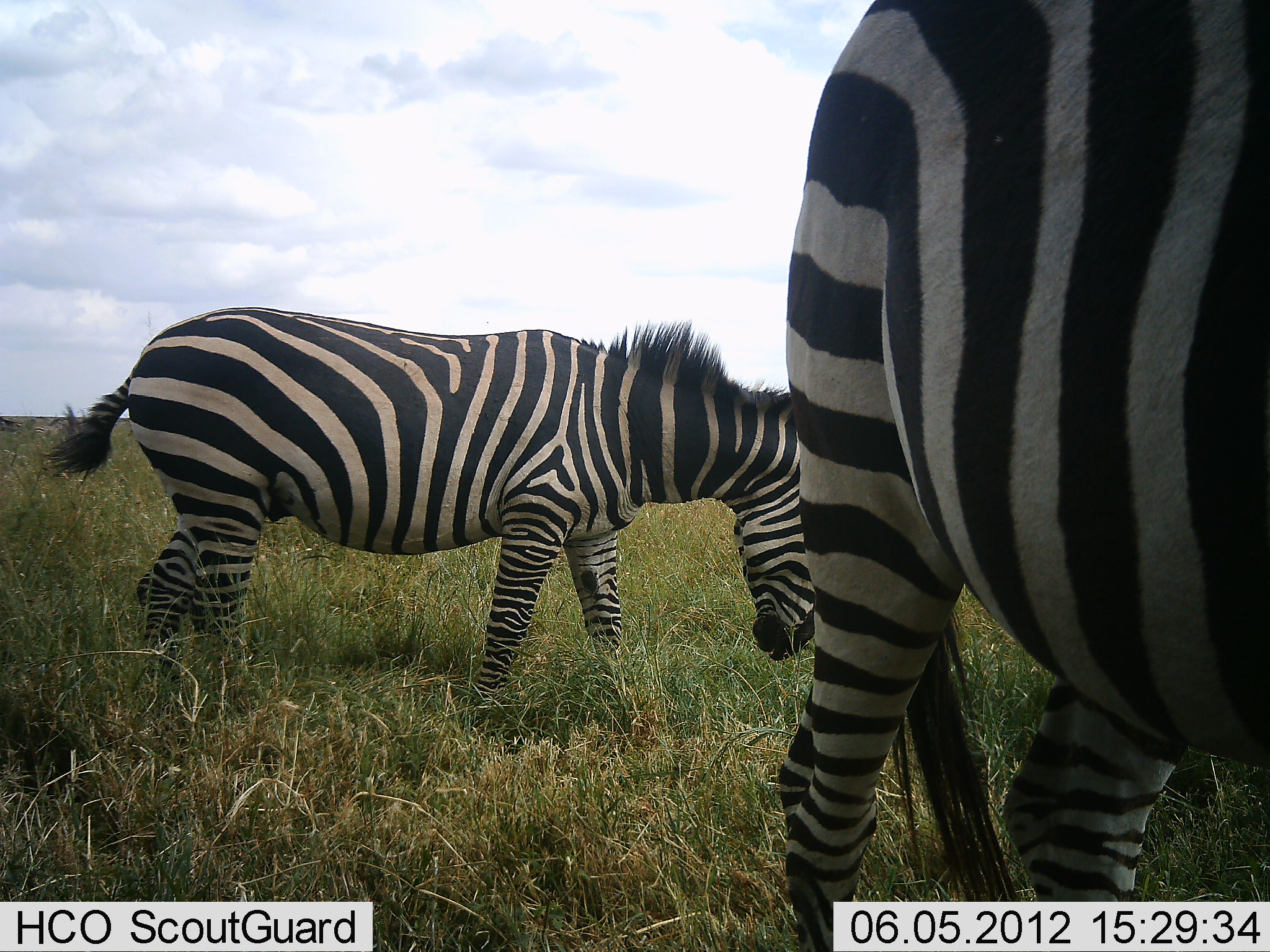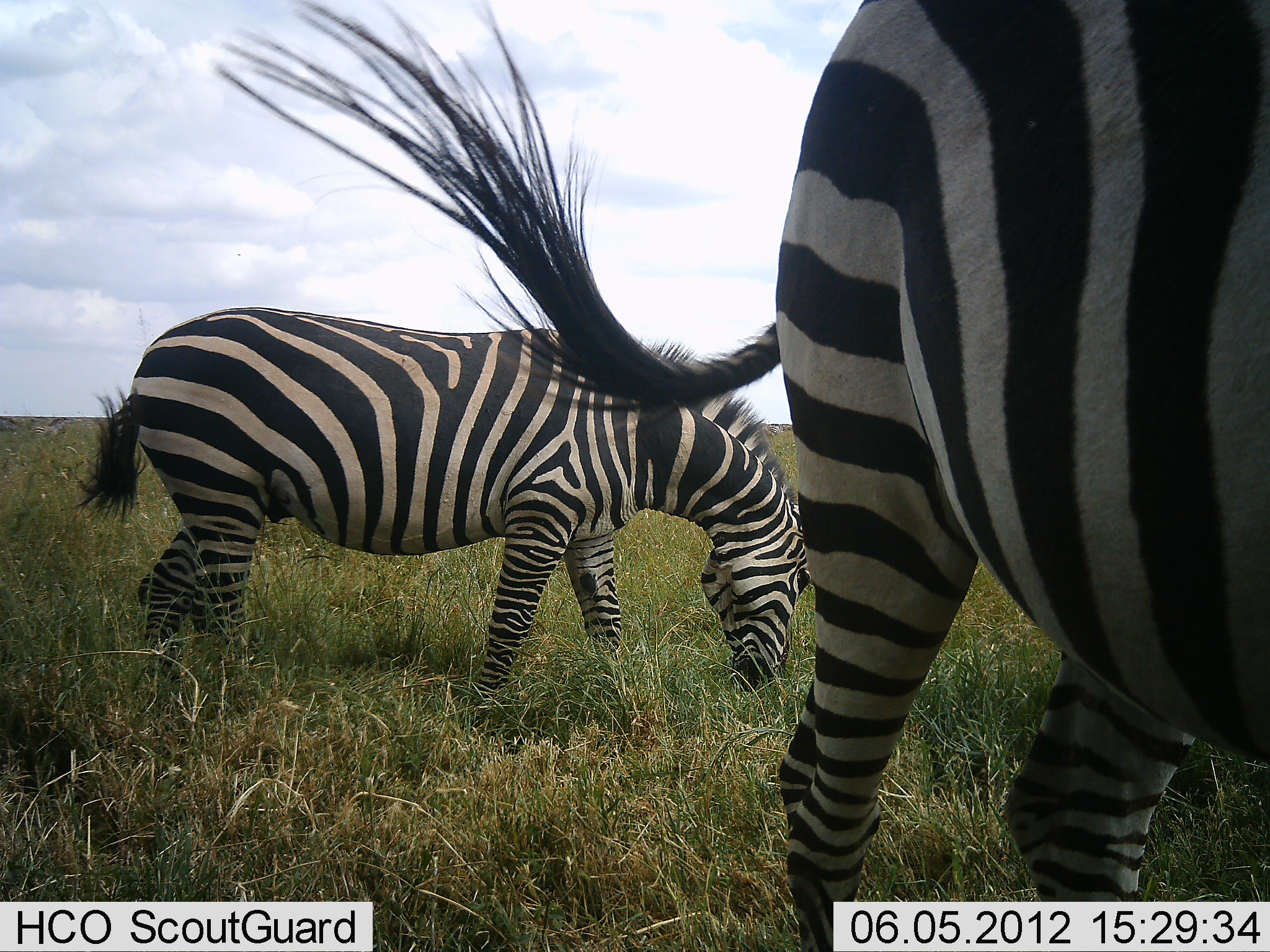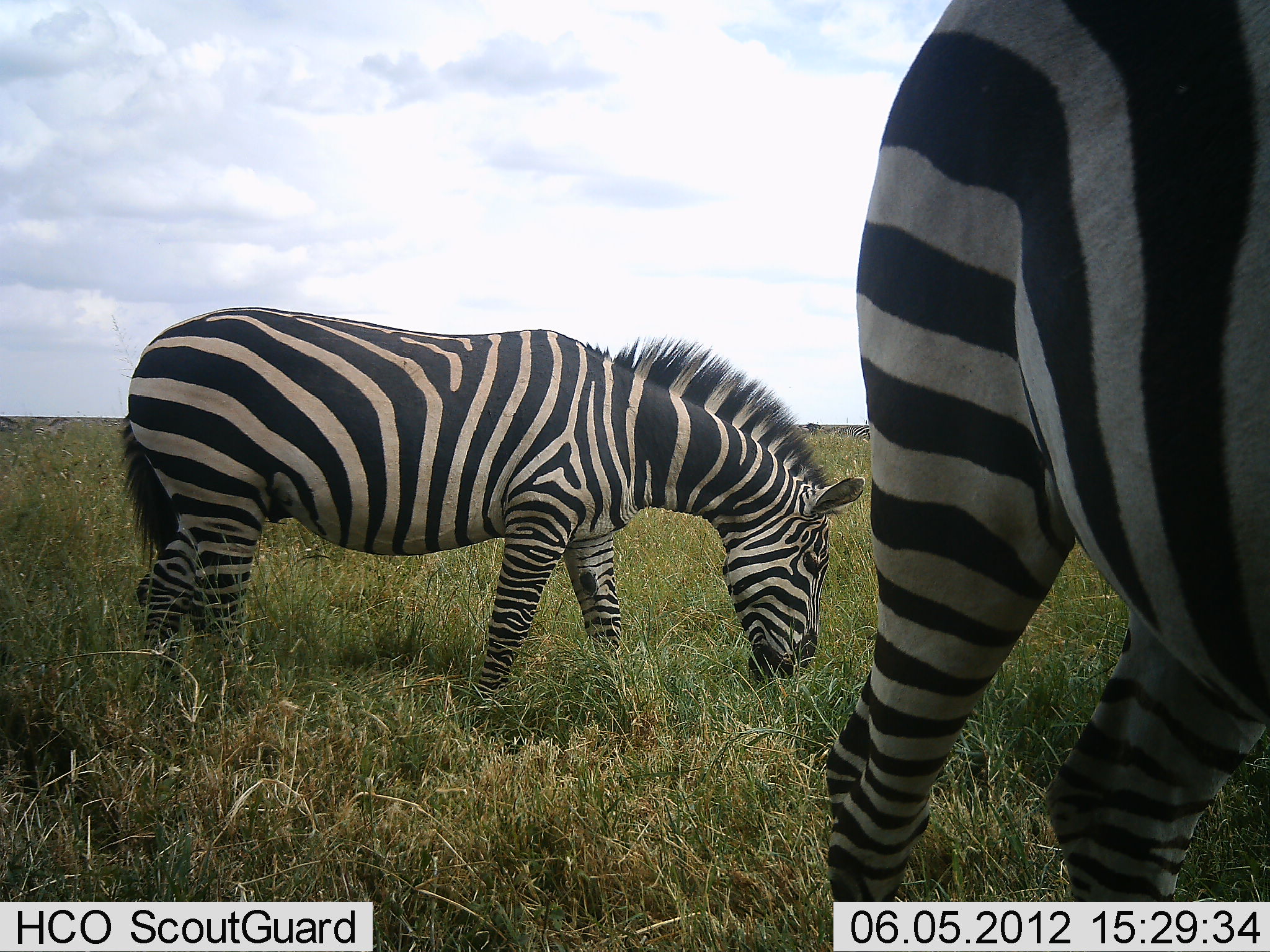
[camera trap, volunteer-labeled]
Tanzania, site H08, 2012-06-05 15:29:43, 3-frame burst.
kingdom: Animalia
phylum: Chordata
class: Mammalia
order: Perissodactyla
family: Equidae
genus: Equus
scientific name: Equus quagga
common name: plains zebra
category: zebra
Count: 2.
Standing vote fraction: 40%.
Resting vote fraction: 0%.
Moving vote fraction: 0%.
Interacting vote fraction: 0%.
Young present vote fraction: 0%.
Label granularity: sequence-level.